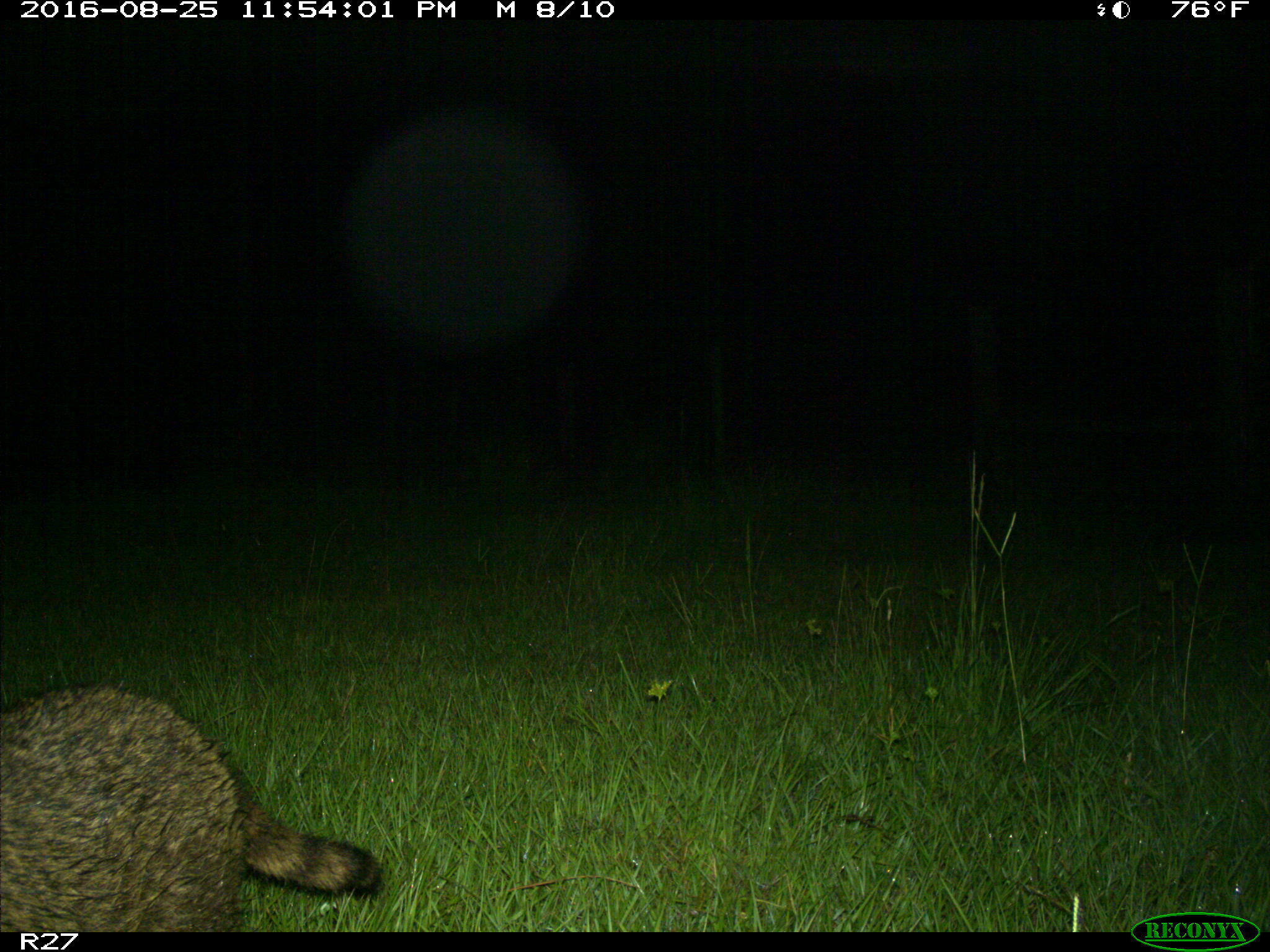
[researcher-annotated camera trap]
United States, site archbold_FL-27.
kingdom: Animalia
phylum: Chordata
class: Mammalia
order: Carnivora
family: Procyonidae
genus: Procyon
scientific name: Procyon lotor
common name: common raccoon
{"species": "Procyon lotor (common raccoon)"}